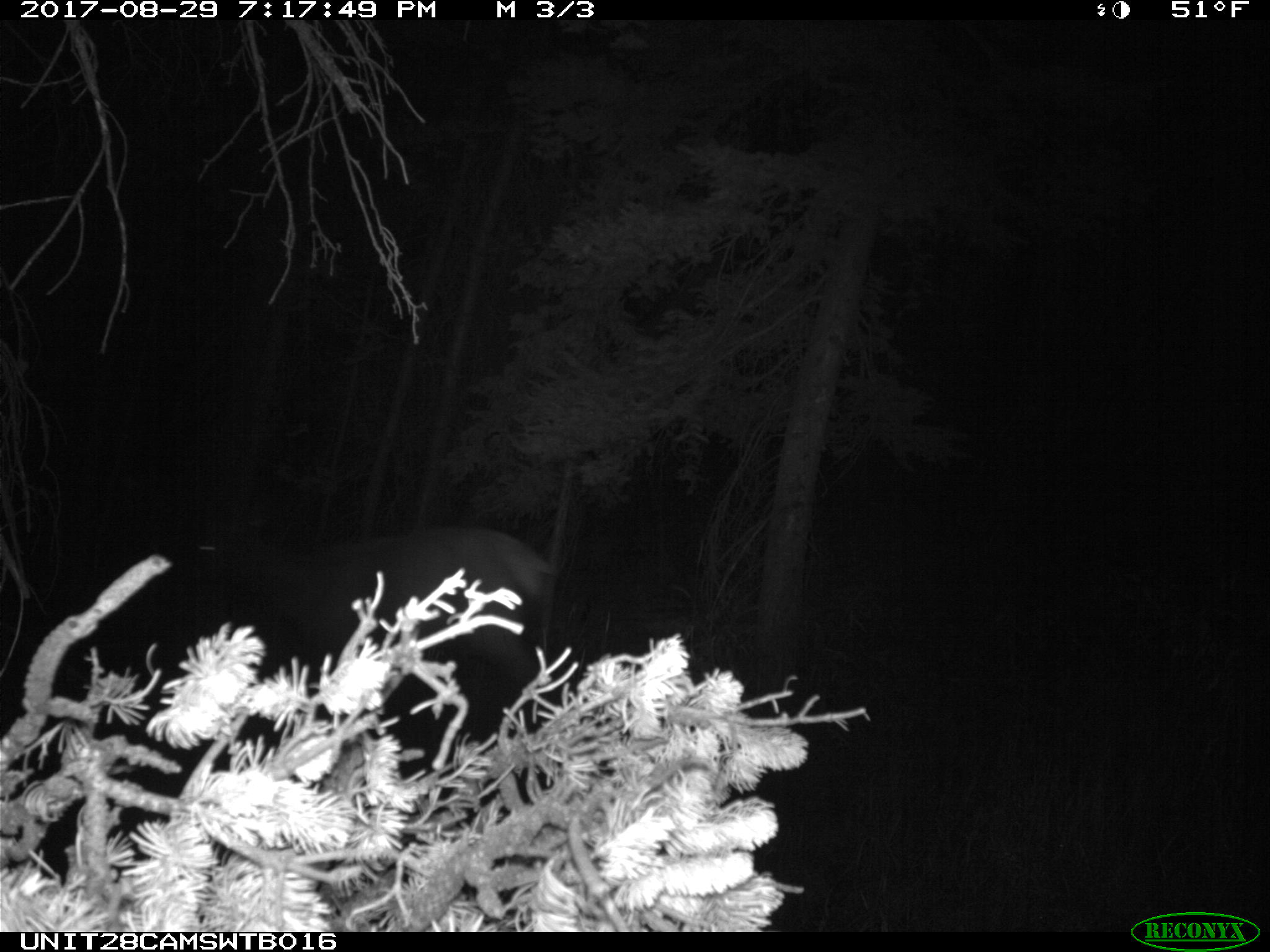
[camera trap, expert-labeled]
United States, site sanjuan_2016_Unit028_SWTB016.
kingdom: Animalia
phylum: Chordata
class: Mammalia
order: Artiodactyla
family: Cervidae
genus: Cervus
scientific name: Cervus elaphus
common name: red deer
Cervus elaphus (red deer).